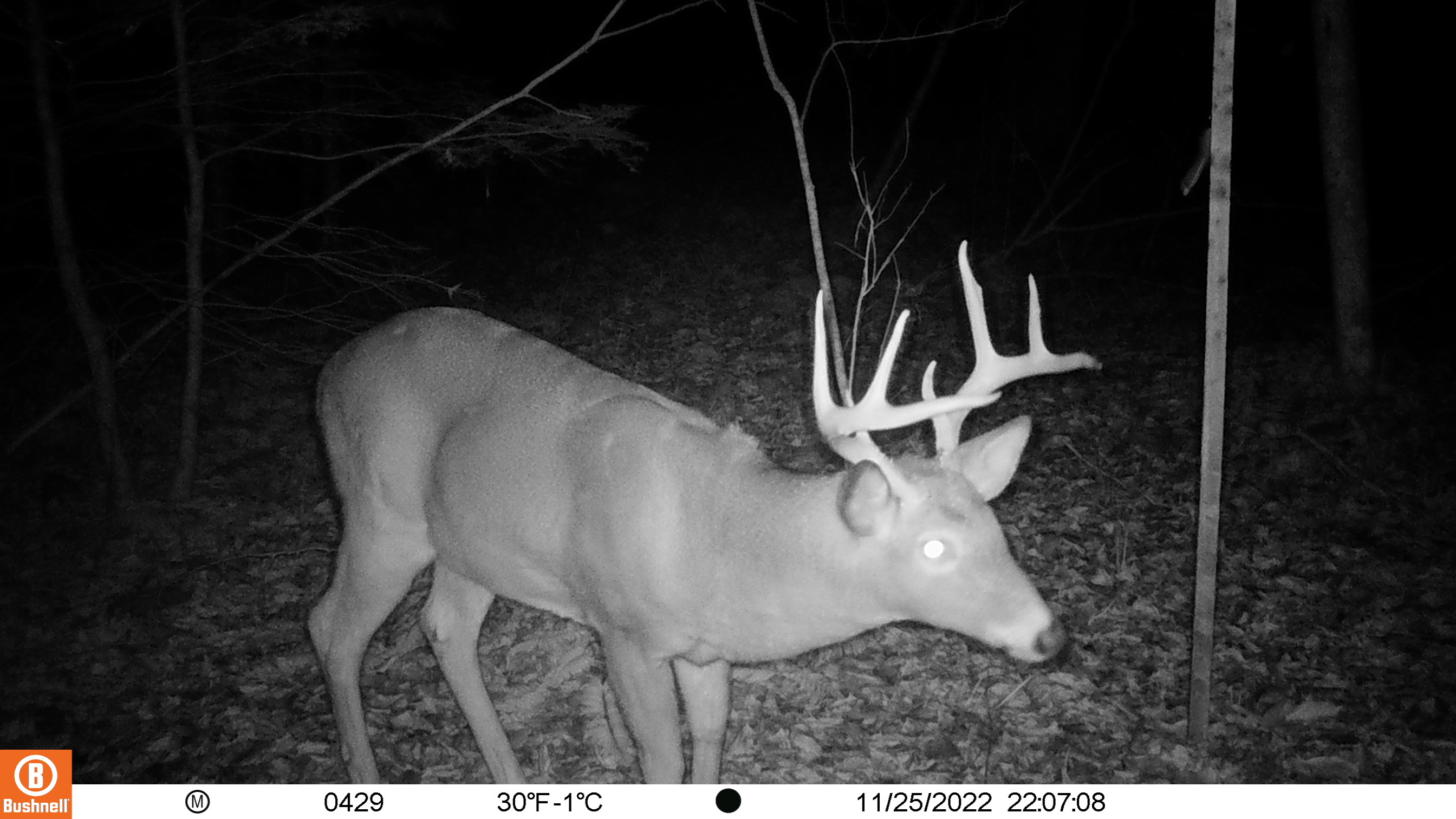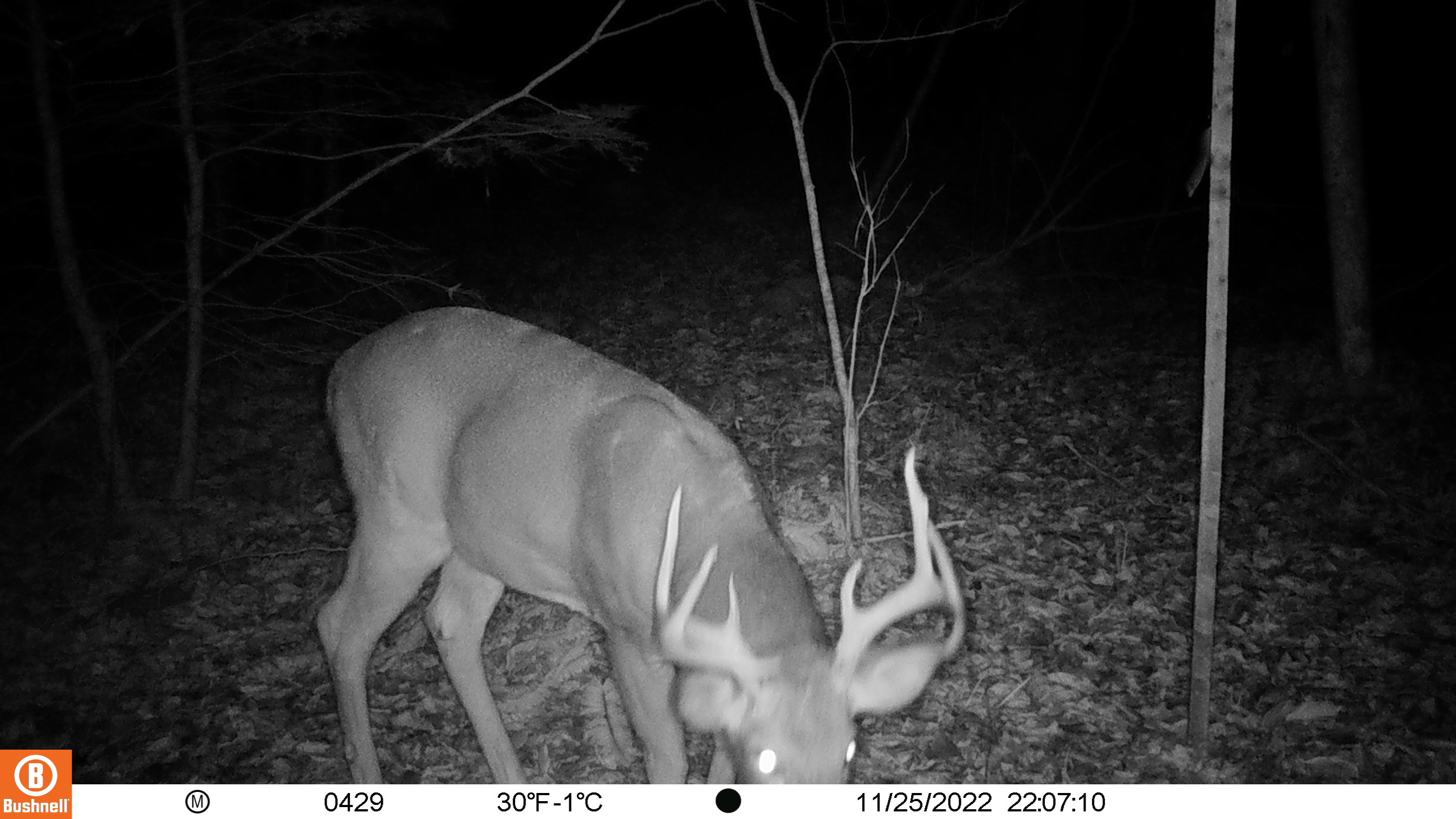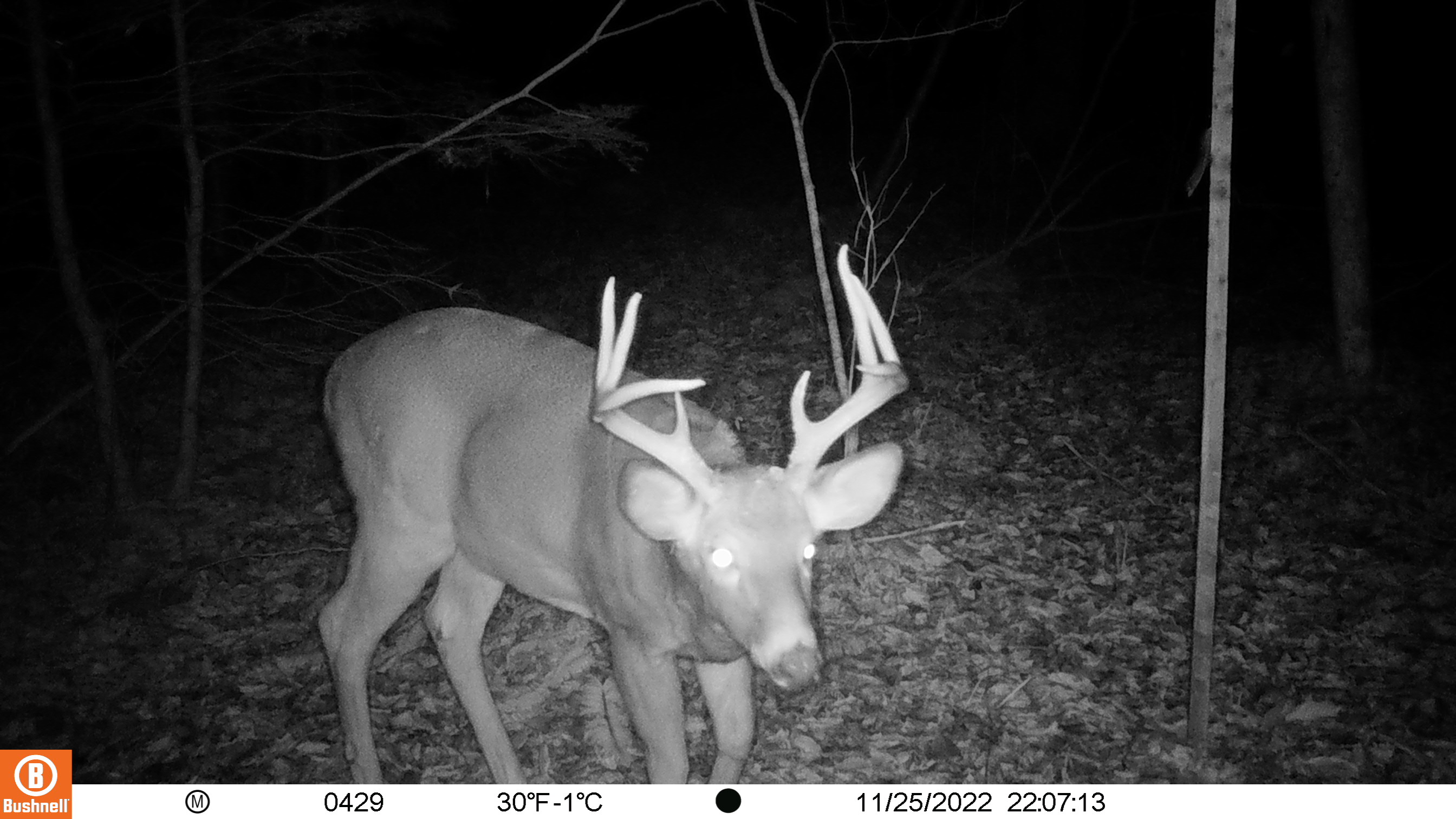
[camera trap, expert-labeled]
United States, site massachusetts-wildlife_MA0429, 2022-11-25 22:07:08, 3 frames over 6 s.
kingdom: Animalia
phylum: Chordata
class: Mammalia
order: Artiodactyla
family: Cervidae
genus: Odocoileus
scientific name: Odocoileus virginianus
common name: white-tailed deer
White-tailed deer (Odocoileus virginianus).